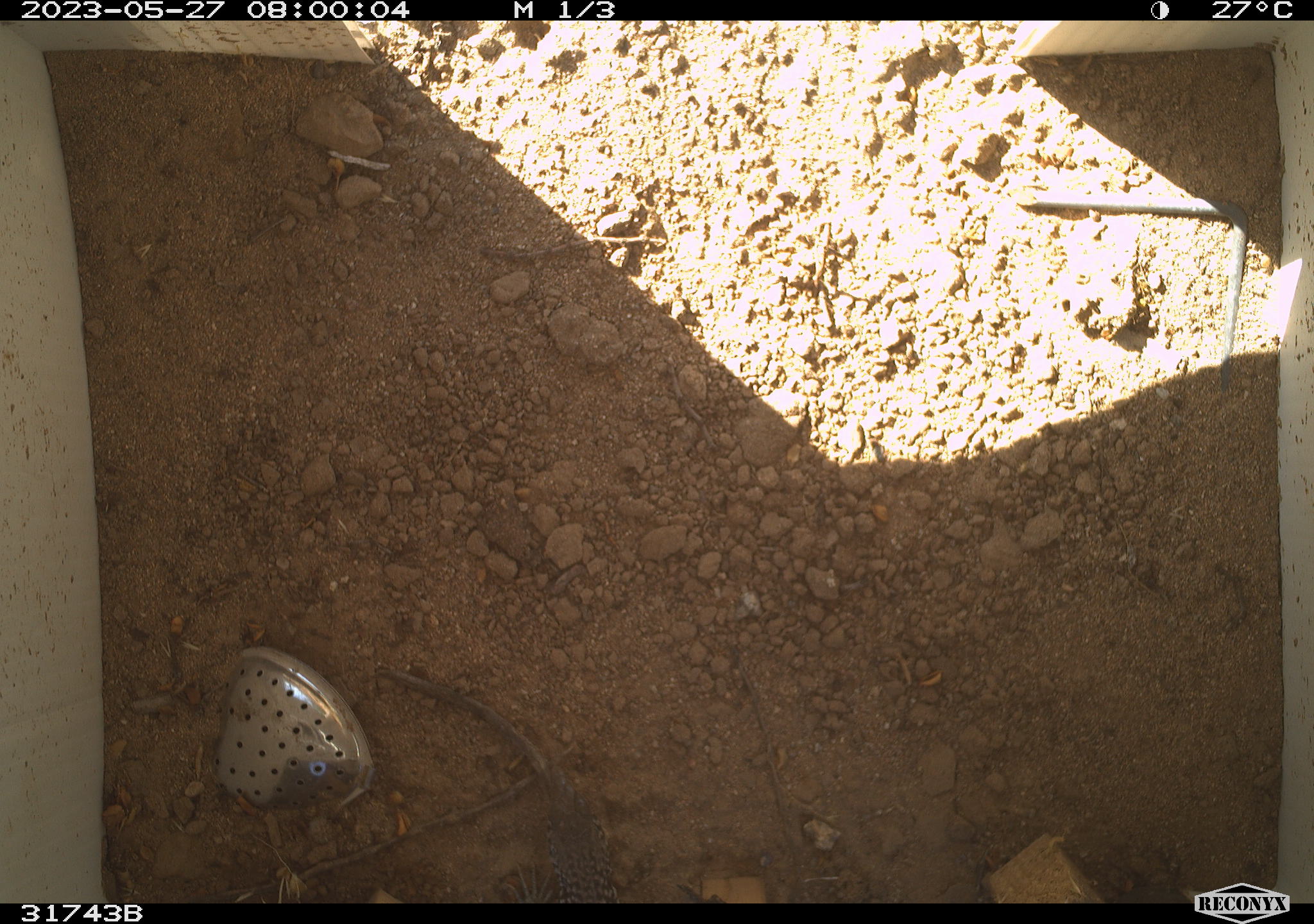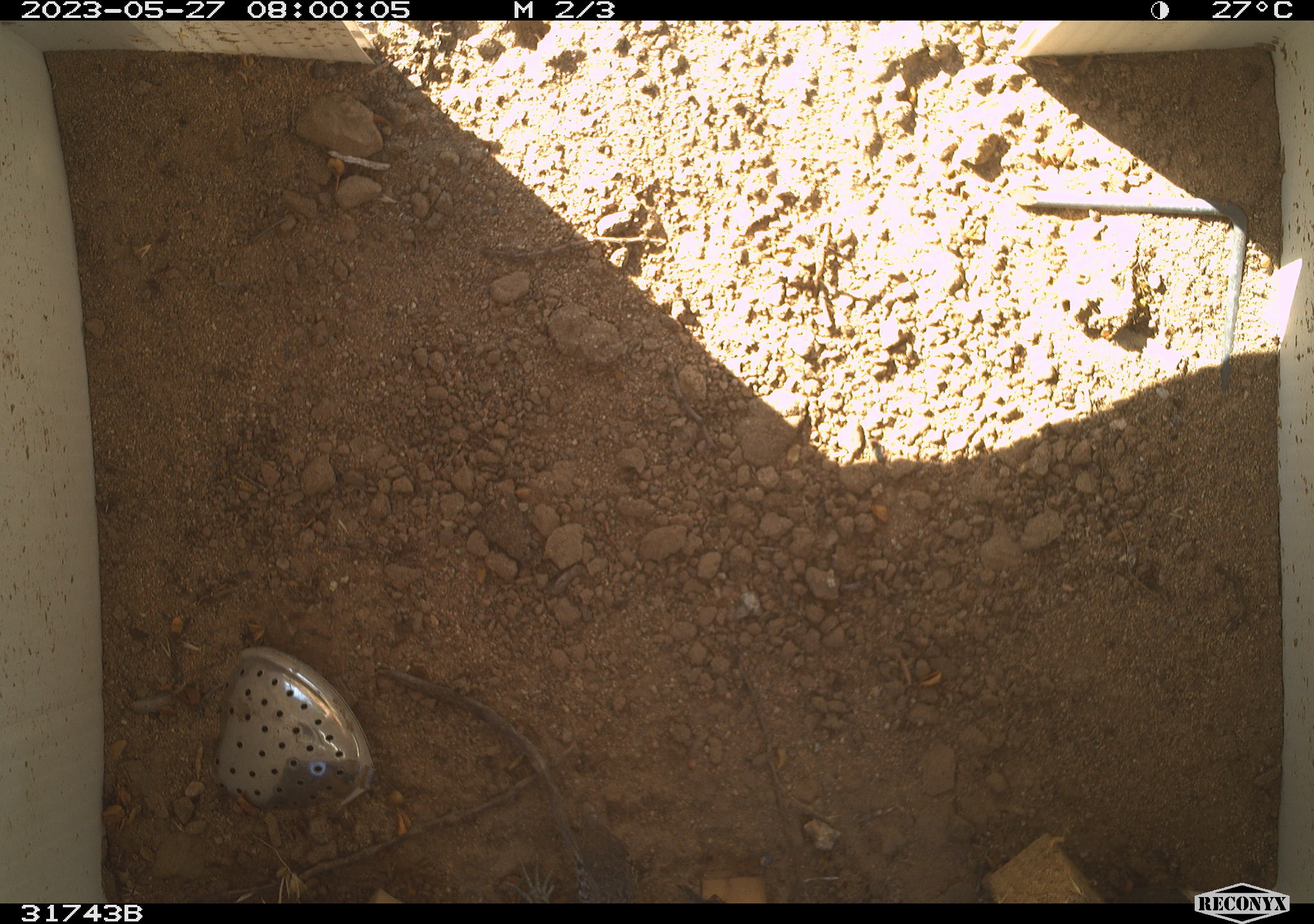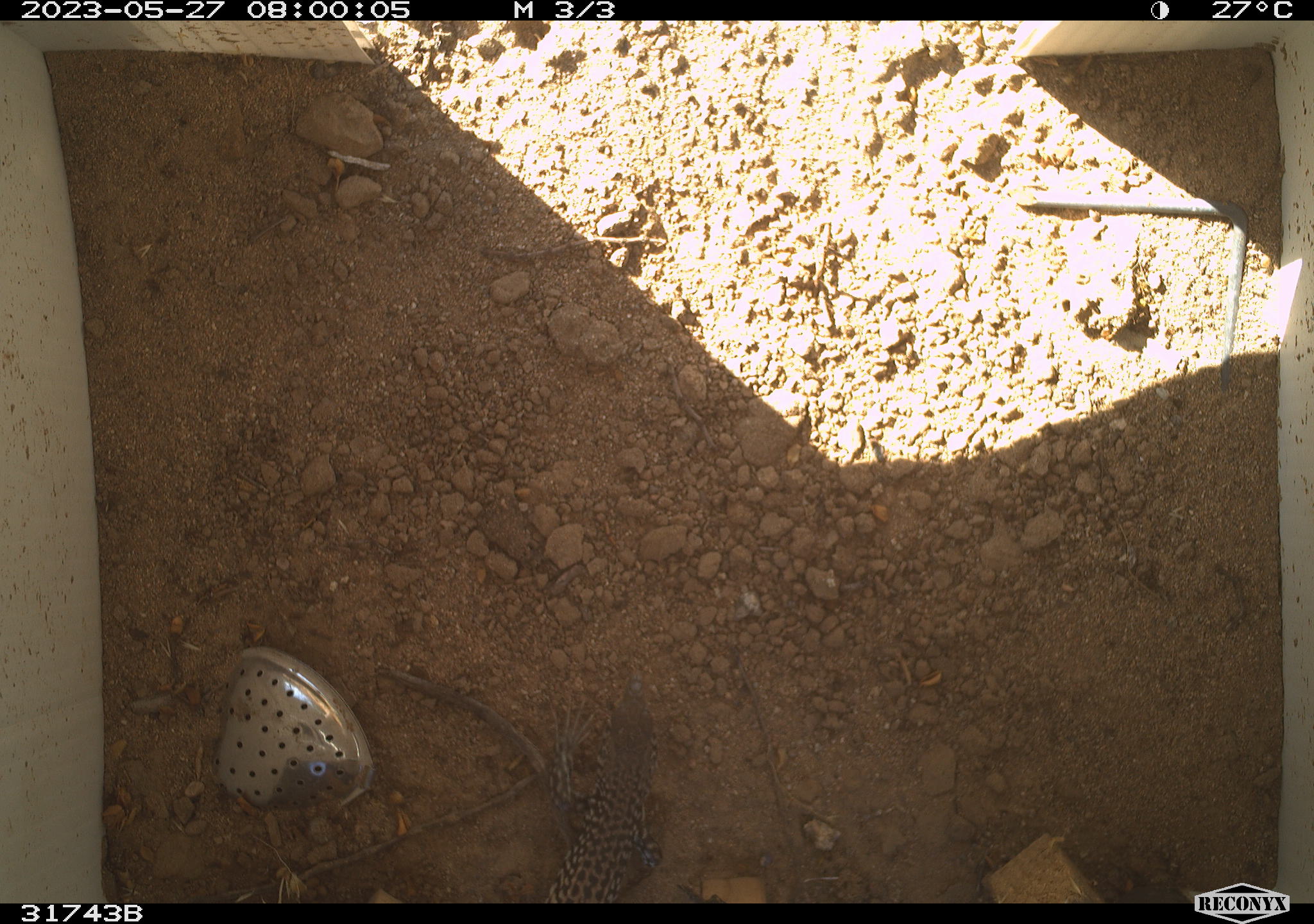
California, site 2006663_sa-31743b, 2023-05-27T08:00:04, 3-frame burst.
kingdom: Animalia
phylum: Chordata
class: Reptilia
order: Squamata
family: Teiidae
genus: Aspidoscelis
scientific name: Aspidoscelis tigris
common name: western whiptail